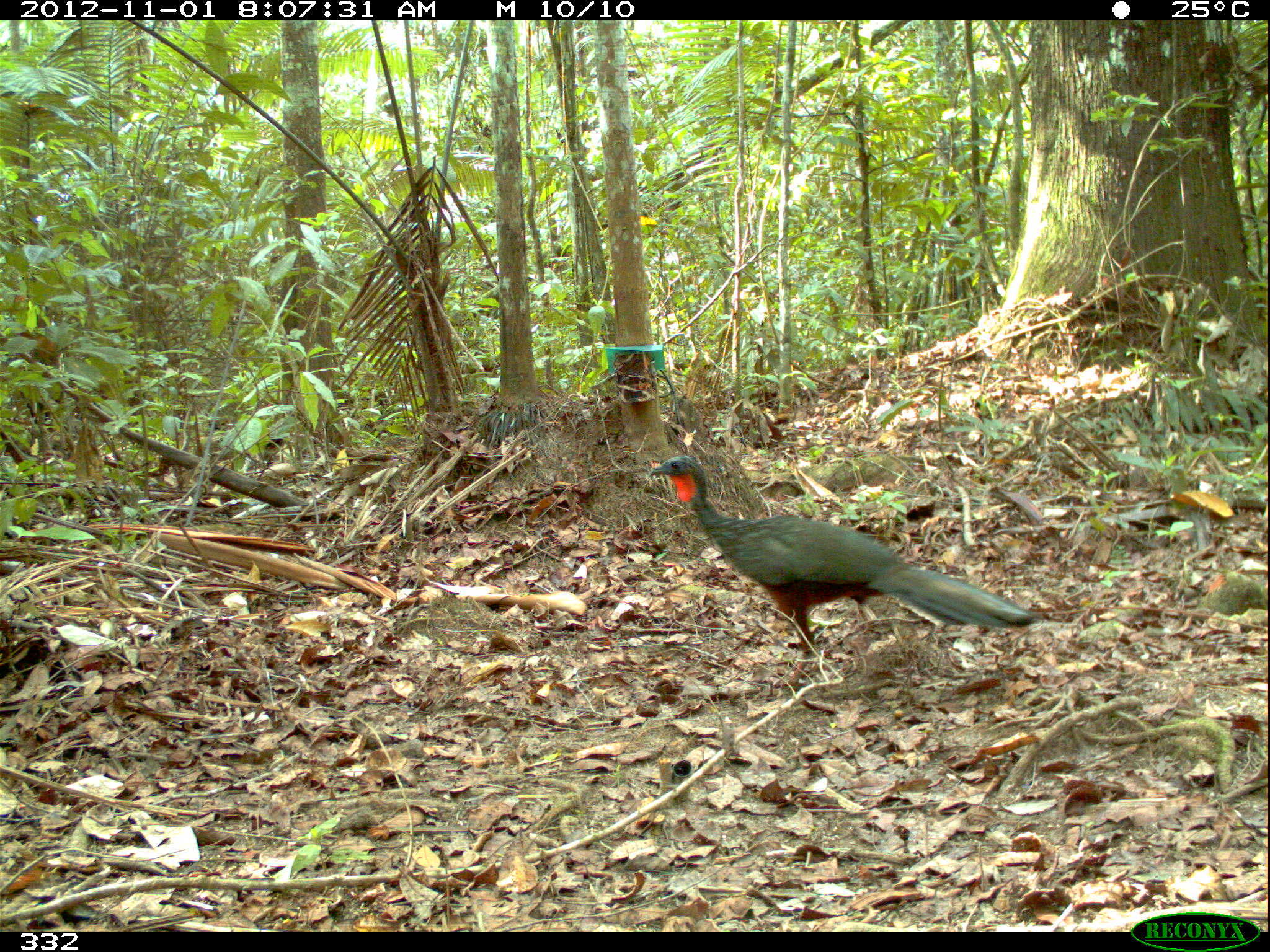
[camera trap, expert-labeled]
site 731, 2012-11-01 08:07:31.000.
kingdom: Animalia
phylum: Chordata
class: Aves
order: Galliformes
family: Cracidae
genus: Penelope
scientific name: Penelope jacquacu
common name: spix's guan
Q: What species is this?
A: Penelope jacquacu (spix's guan).